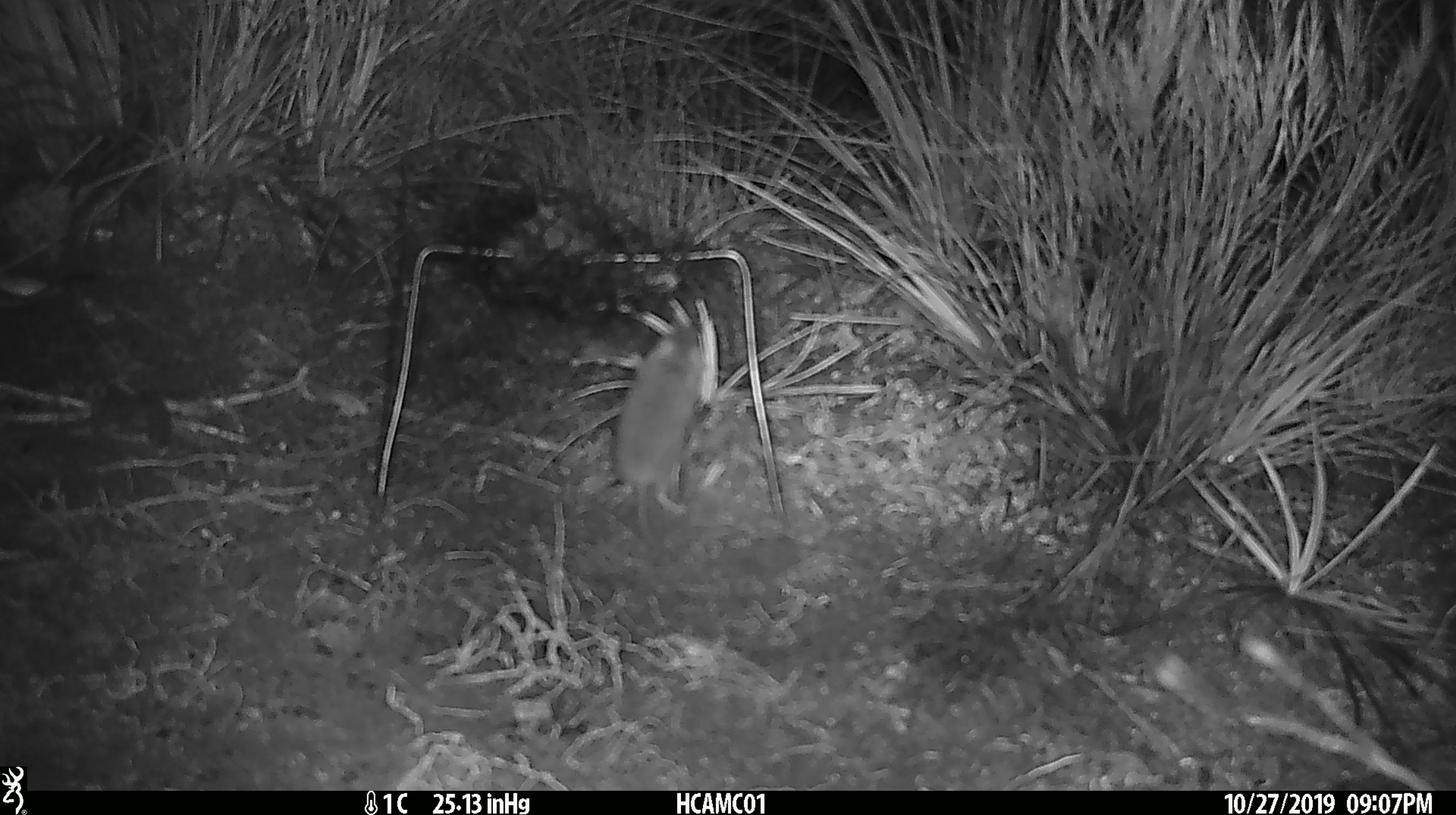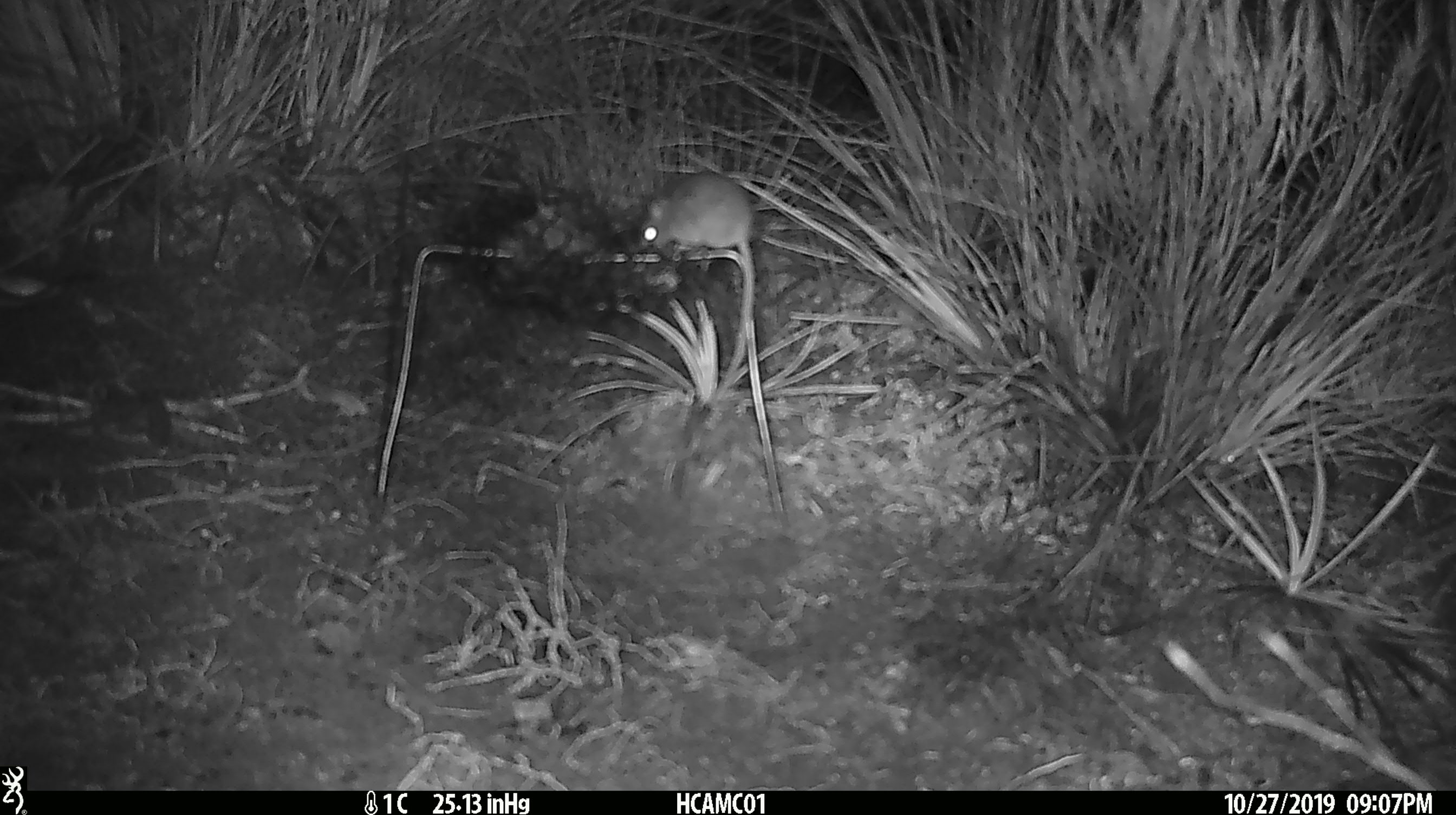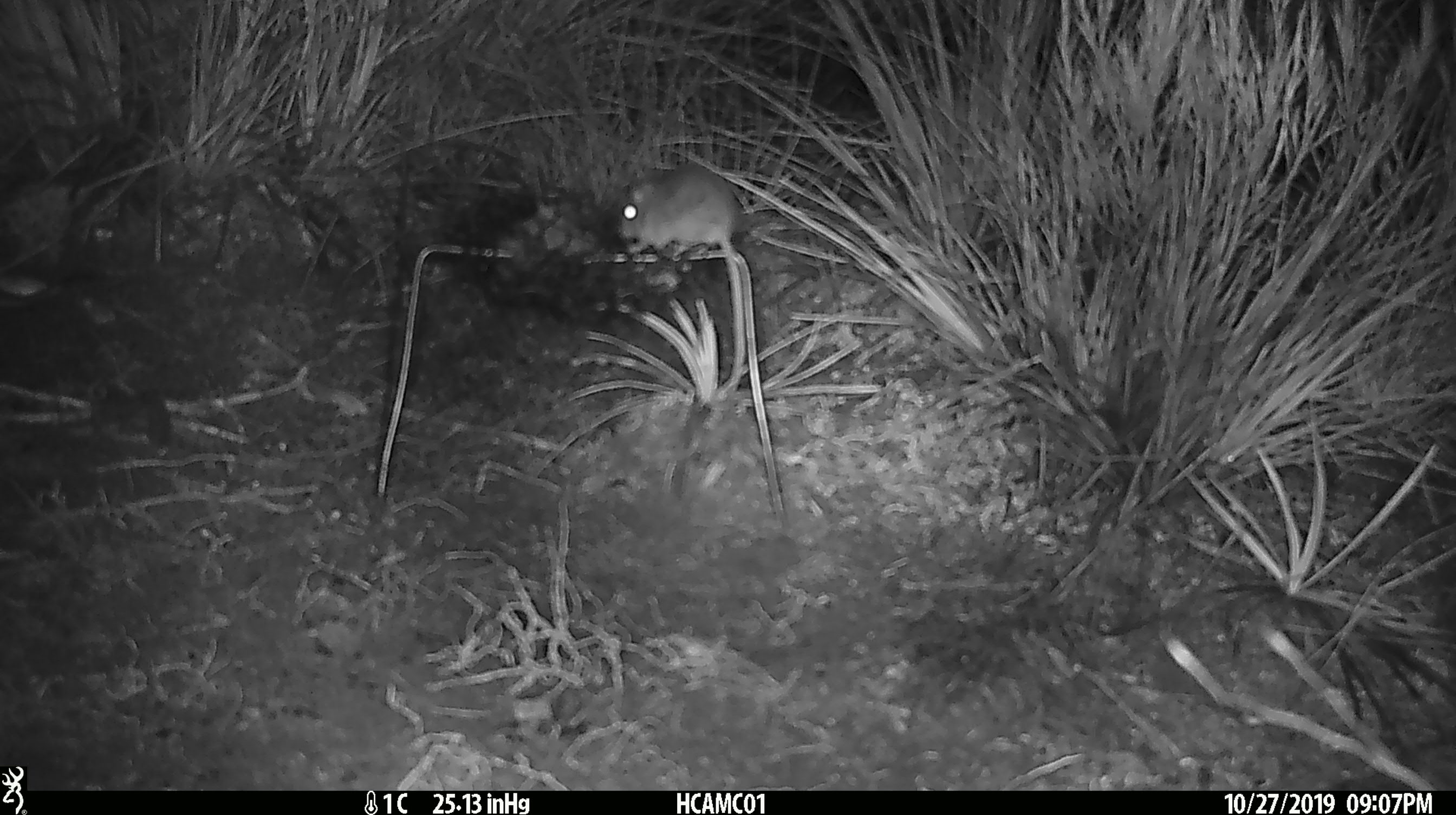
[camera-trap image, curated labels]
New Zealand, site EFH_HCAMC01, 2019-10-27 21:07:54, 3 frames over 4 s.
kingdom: Animalia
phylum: Chordata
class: Mammalia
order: Rodentia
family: Muridae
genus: Mus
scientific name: Mus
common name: mouse